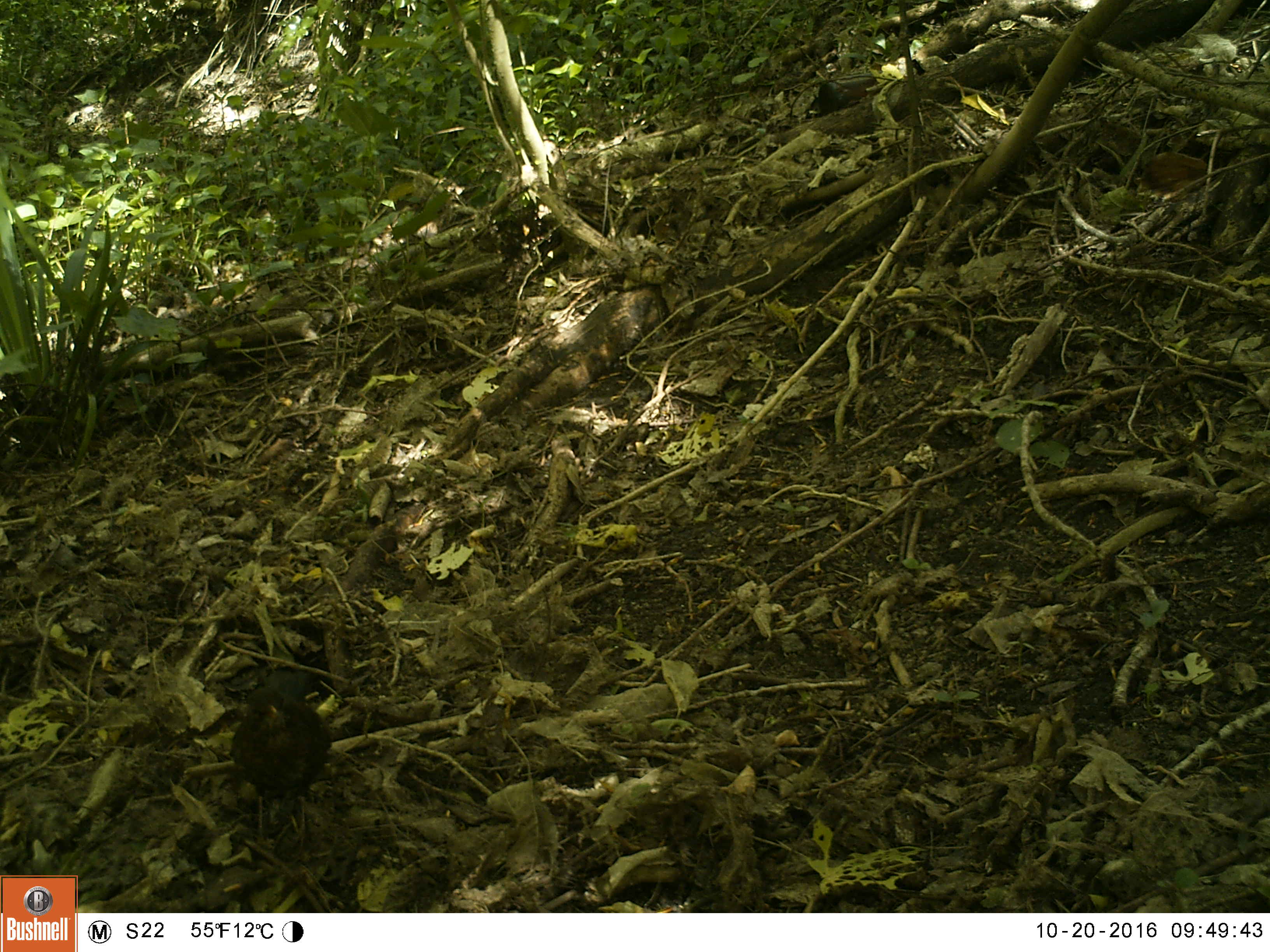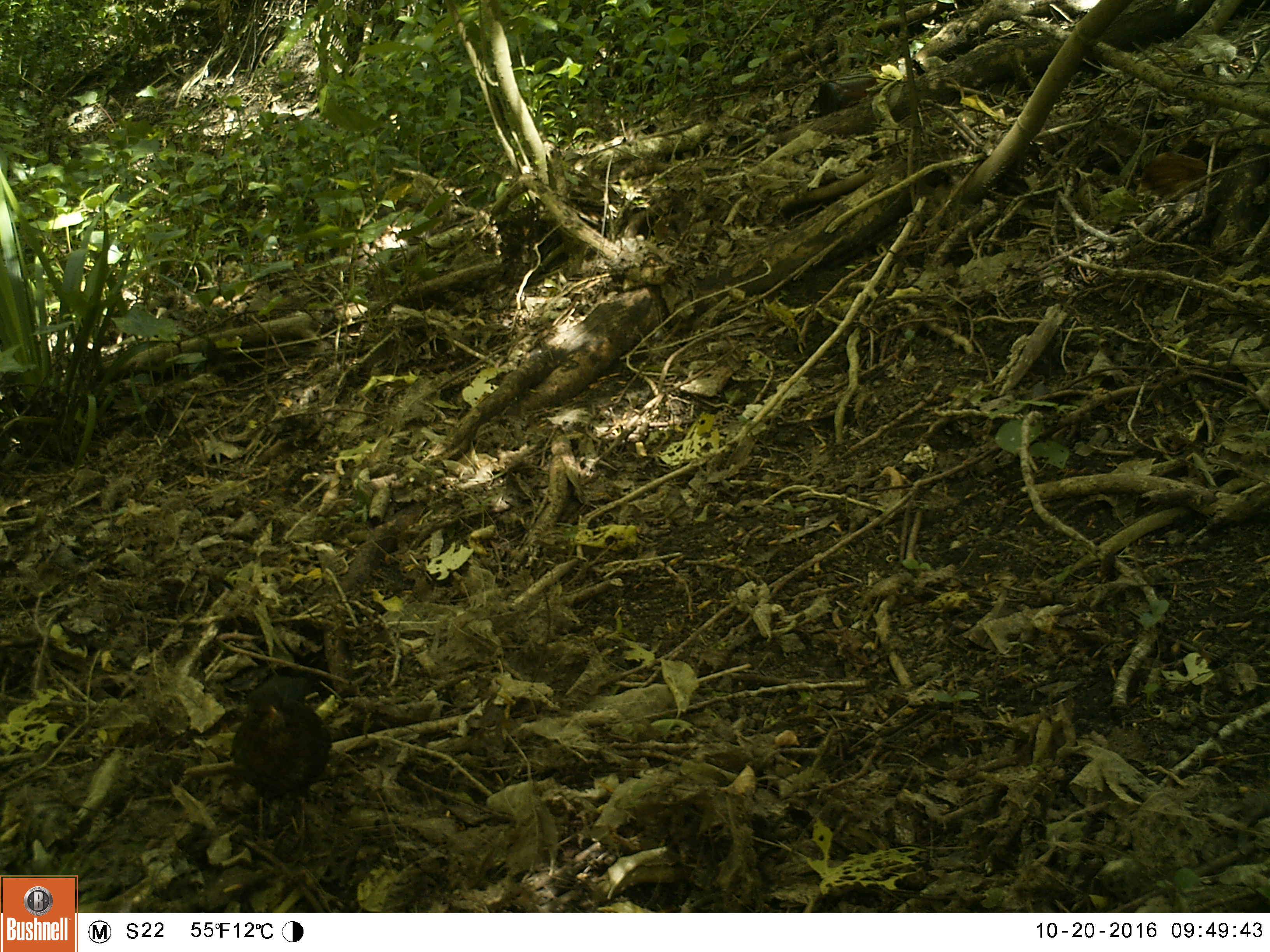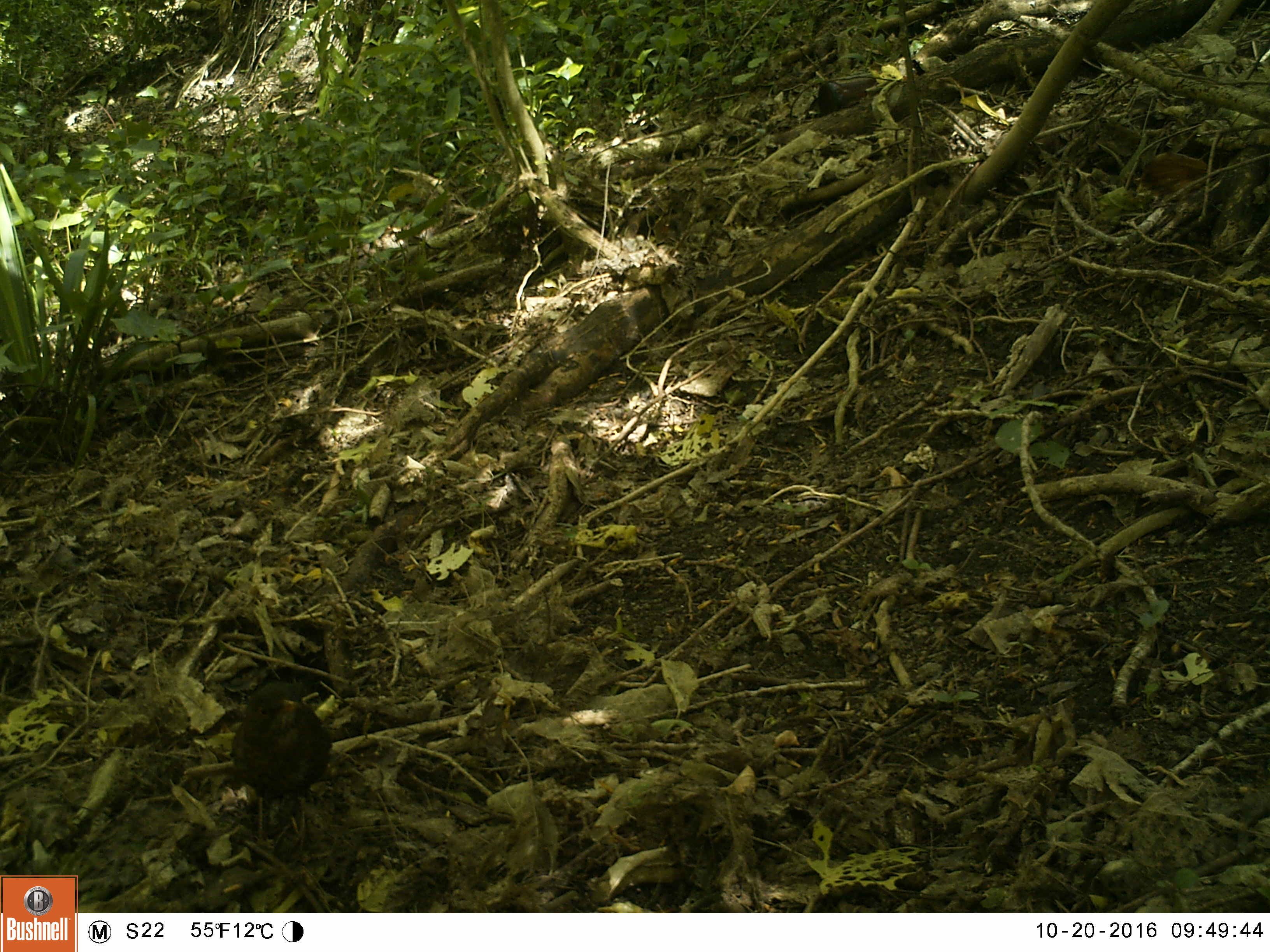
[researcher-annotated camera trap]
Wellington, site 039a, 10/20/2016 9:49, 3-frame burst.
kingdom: Animalia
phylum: Chordata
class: Aves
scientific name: Aves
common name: bird